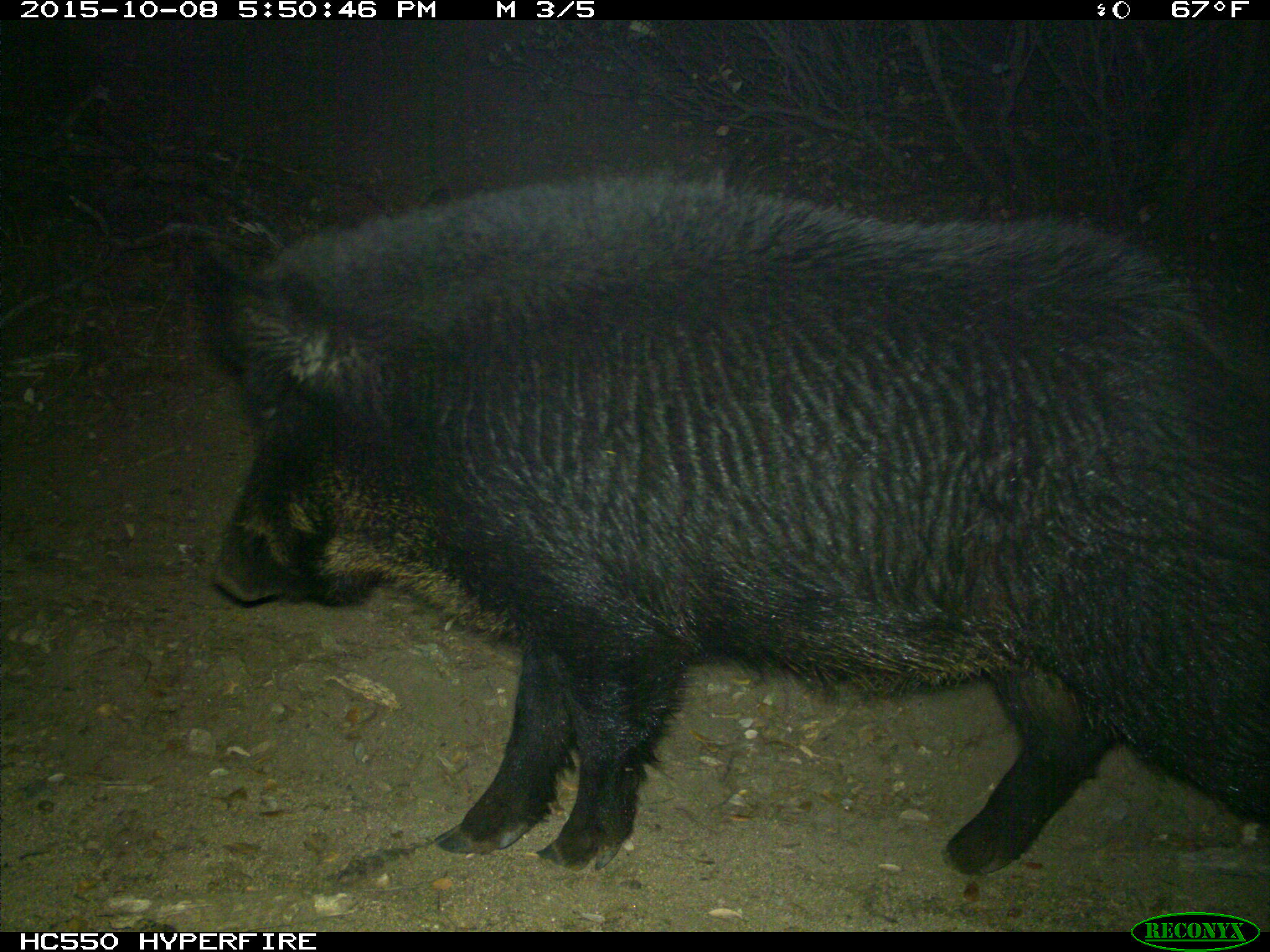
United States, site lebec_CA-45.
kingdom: Animalia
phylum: Chordata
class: Mammalia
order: Artiodactyla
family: Suidae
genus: Sus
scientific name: Sus scrofa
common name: wild boar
Sus scrofa (wild boar).